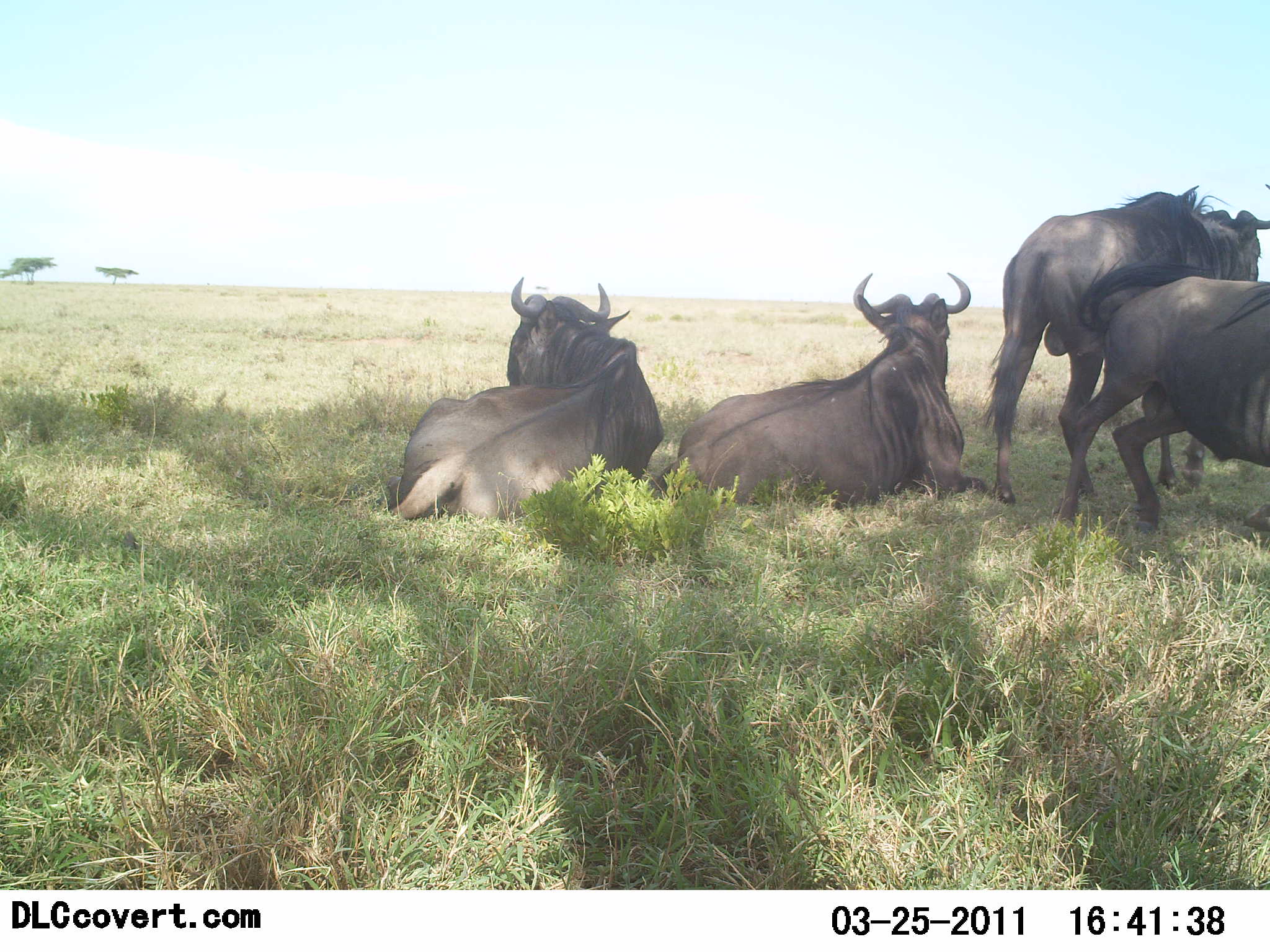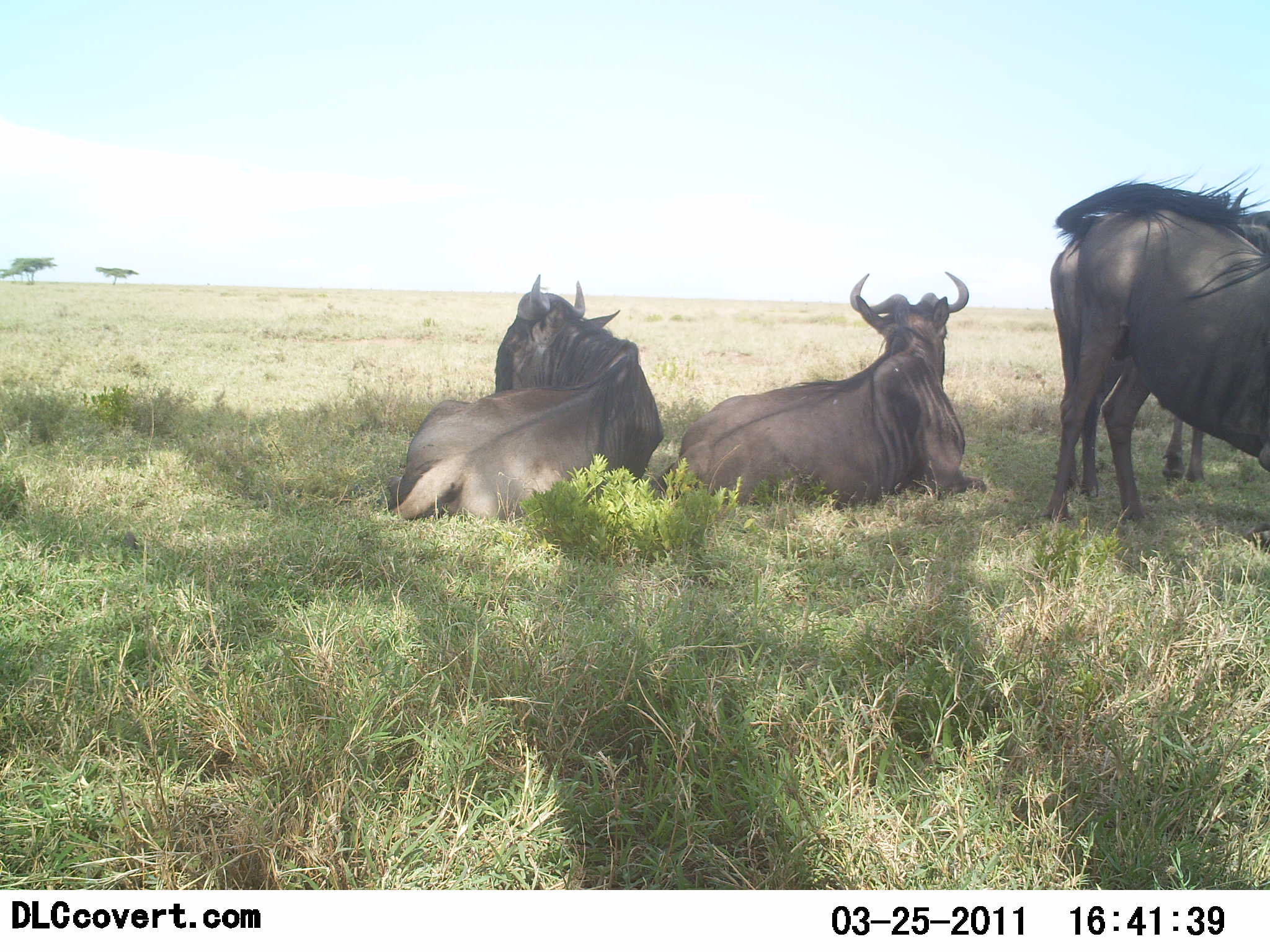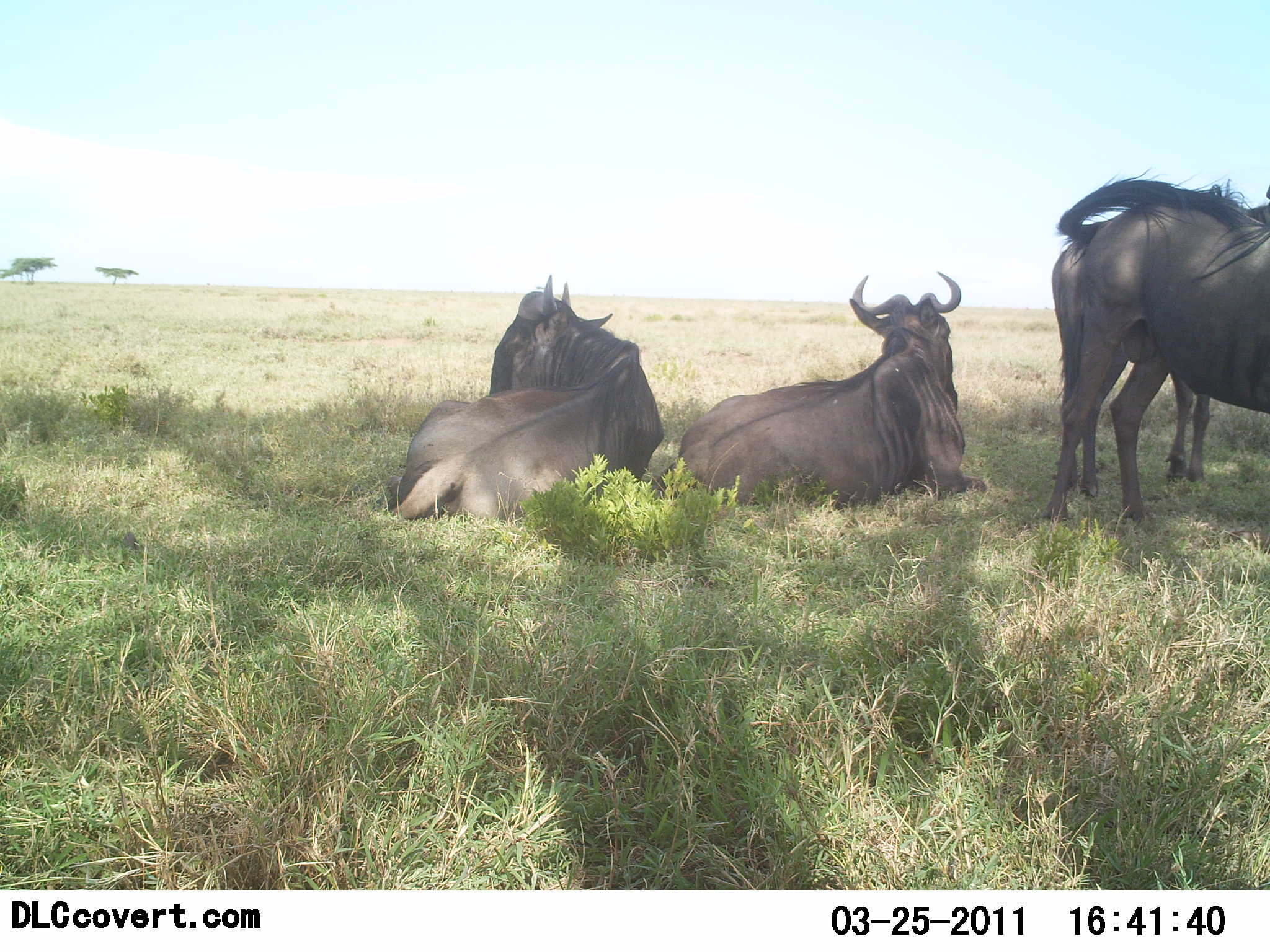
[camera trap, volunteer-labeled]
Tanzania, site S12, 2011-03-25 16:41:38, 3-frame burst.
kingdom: Animalia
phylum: Chordata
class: Mammalia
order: Artiodactyla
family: Bovidae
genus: Connochaetes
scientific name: Connochaetes taurinus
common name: blue wildebeest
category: wildebeest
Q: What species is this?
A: Wildebeest (blue wildebeest) (Connochaetes taurinus).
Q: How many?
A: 4.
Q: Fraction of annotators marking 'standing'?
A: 64%.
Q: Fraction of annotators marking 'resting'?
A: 100%.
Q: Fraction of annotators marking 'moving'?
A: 9%.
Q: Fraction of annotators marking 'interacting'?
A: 0%.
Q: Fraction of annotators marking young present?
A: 0%.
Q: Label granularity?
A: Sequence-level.